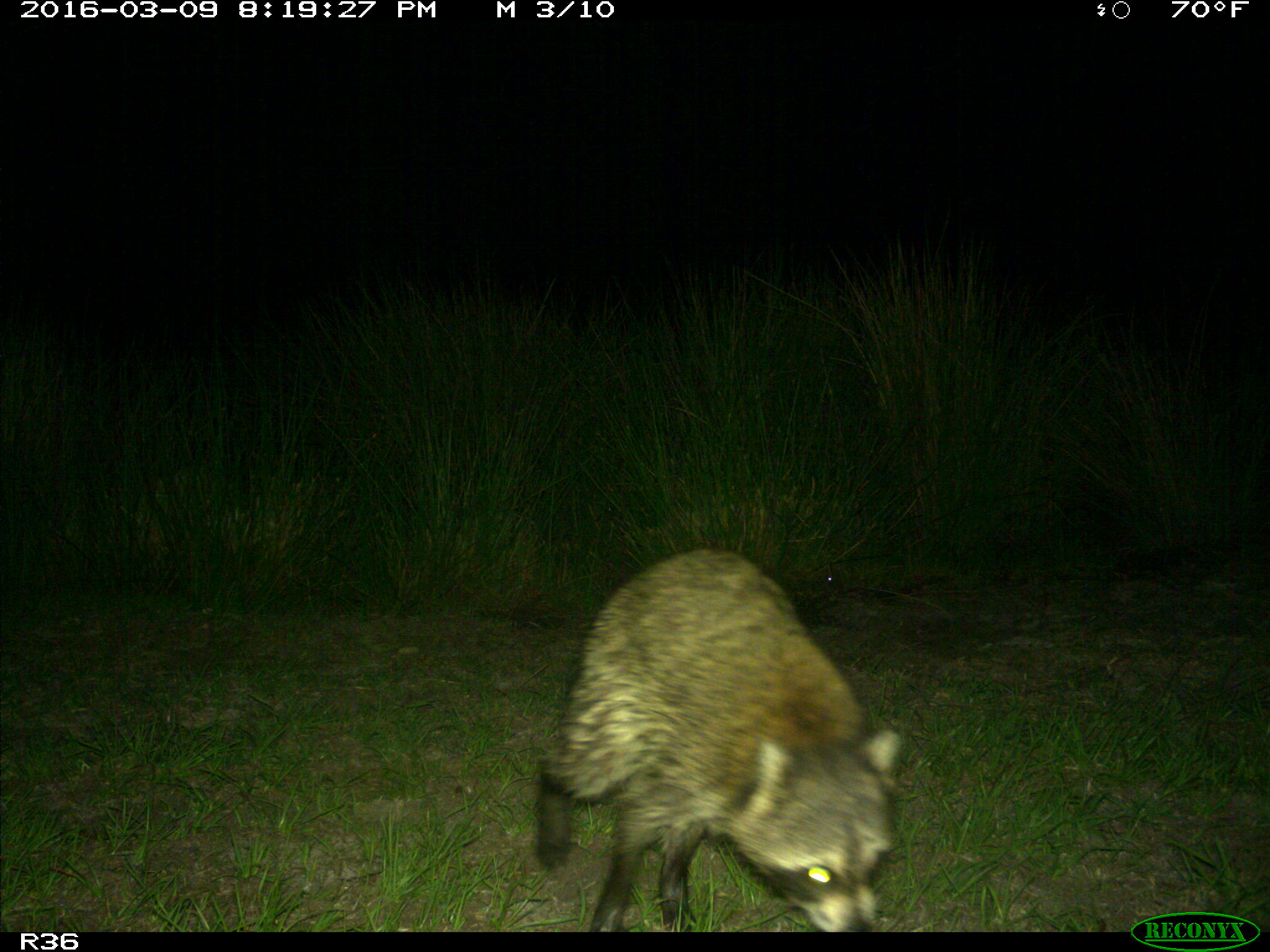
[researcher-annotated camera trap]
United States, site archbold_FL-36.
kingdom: Animalia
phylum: Chordata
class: Mammalia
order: Carnivora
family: Procyonidae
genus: Procyon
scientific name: Procyon lotor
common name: common raccoon